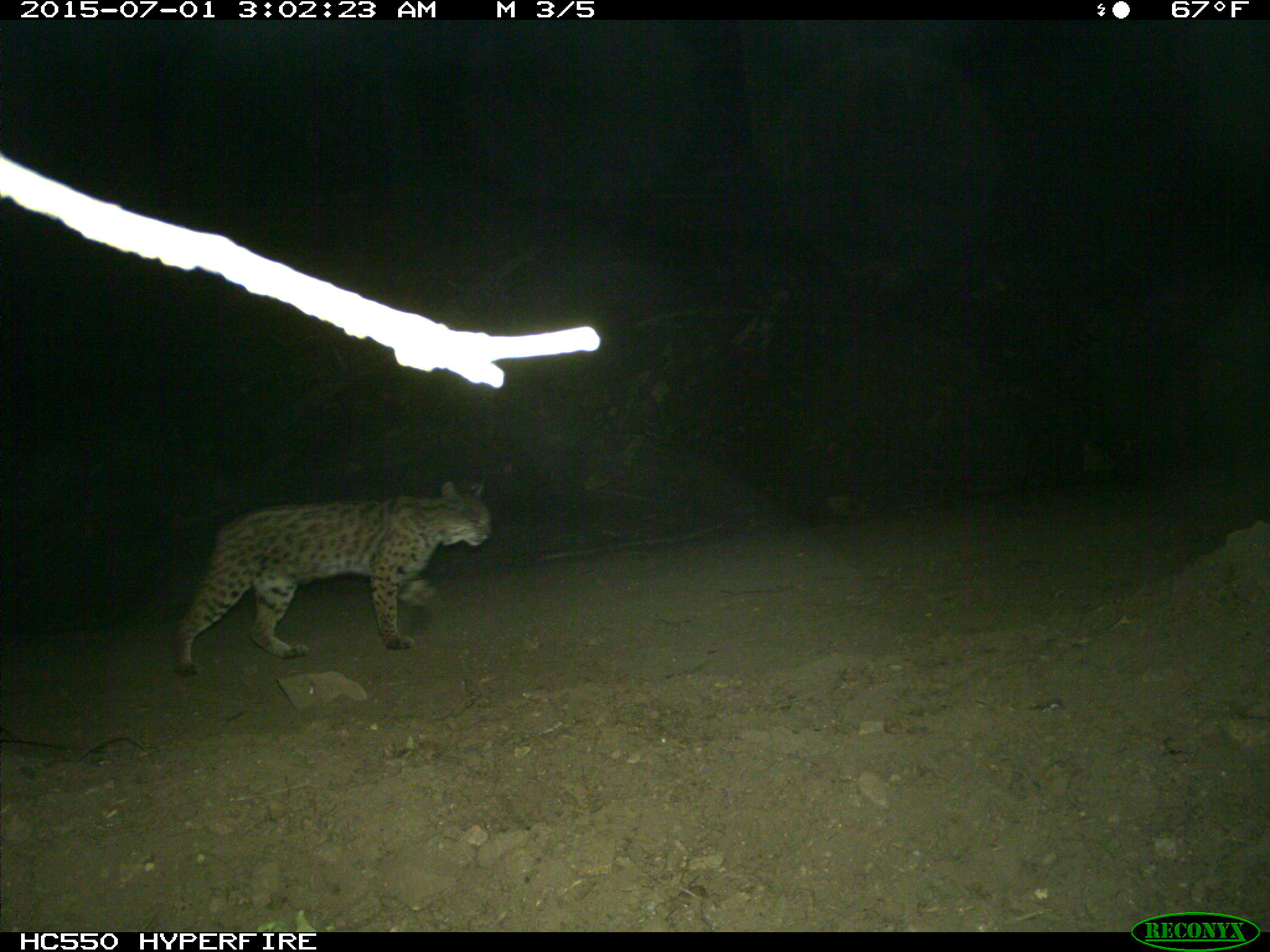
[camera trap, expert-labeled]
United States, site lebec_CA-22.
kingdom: Animalia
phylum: Chordata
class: Mammalia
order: Carnivora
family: Felidae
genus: Lynx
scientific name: Lynx rufus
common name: bobcat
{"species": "Lynx rufus (bobcat)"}